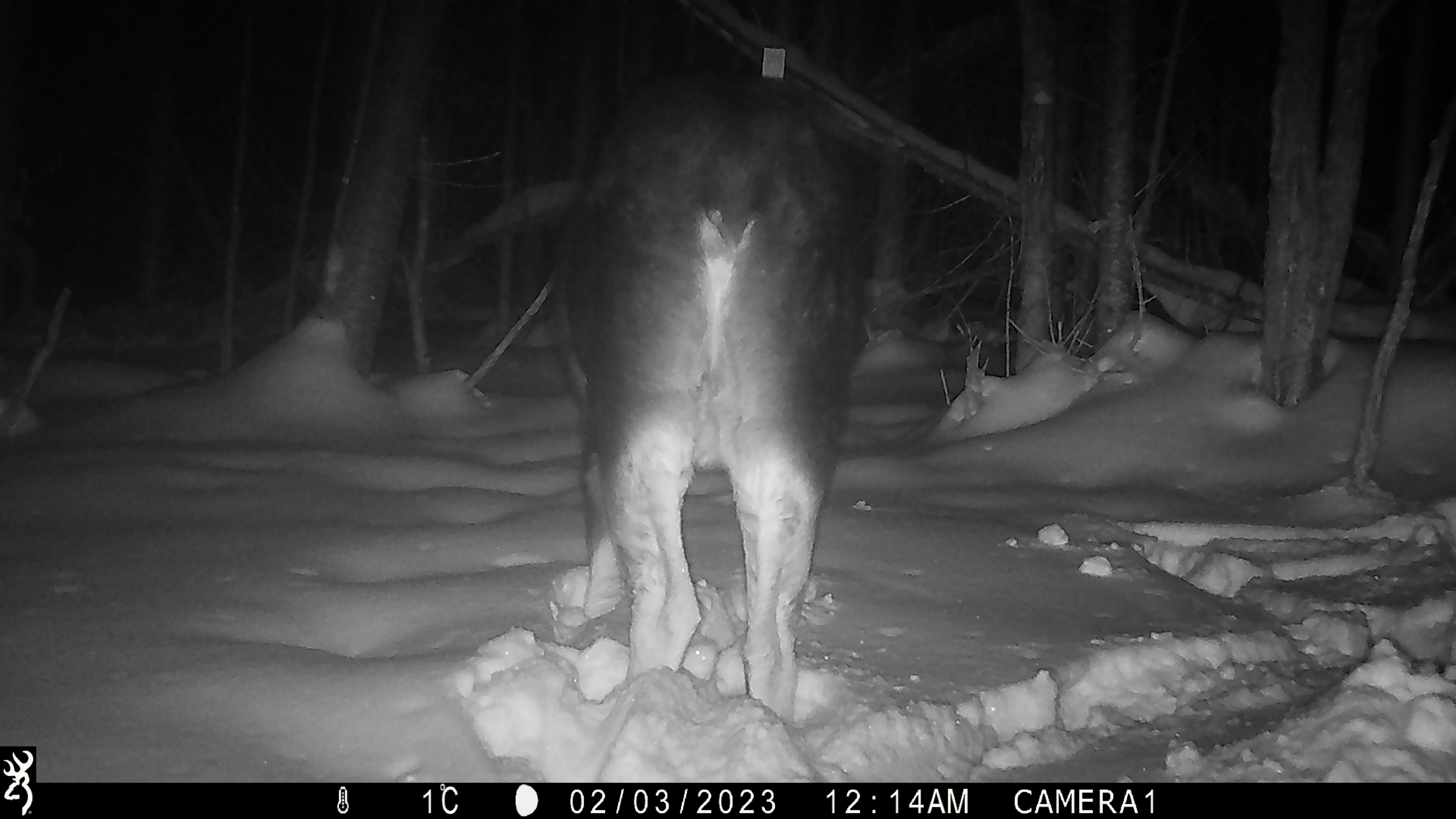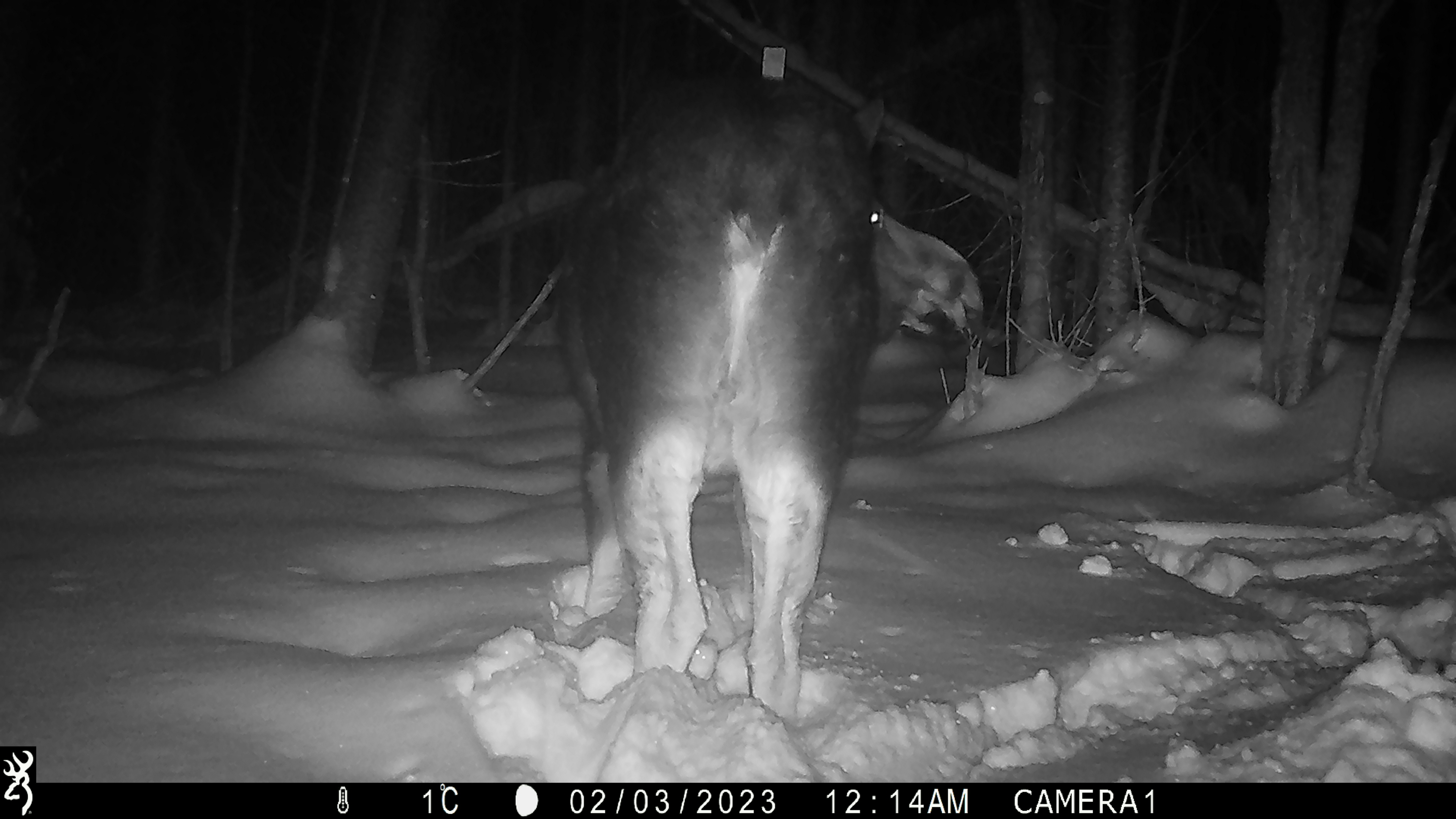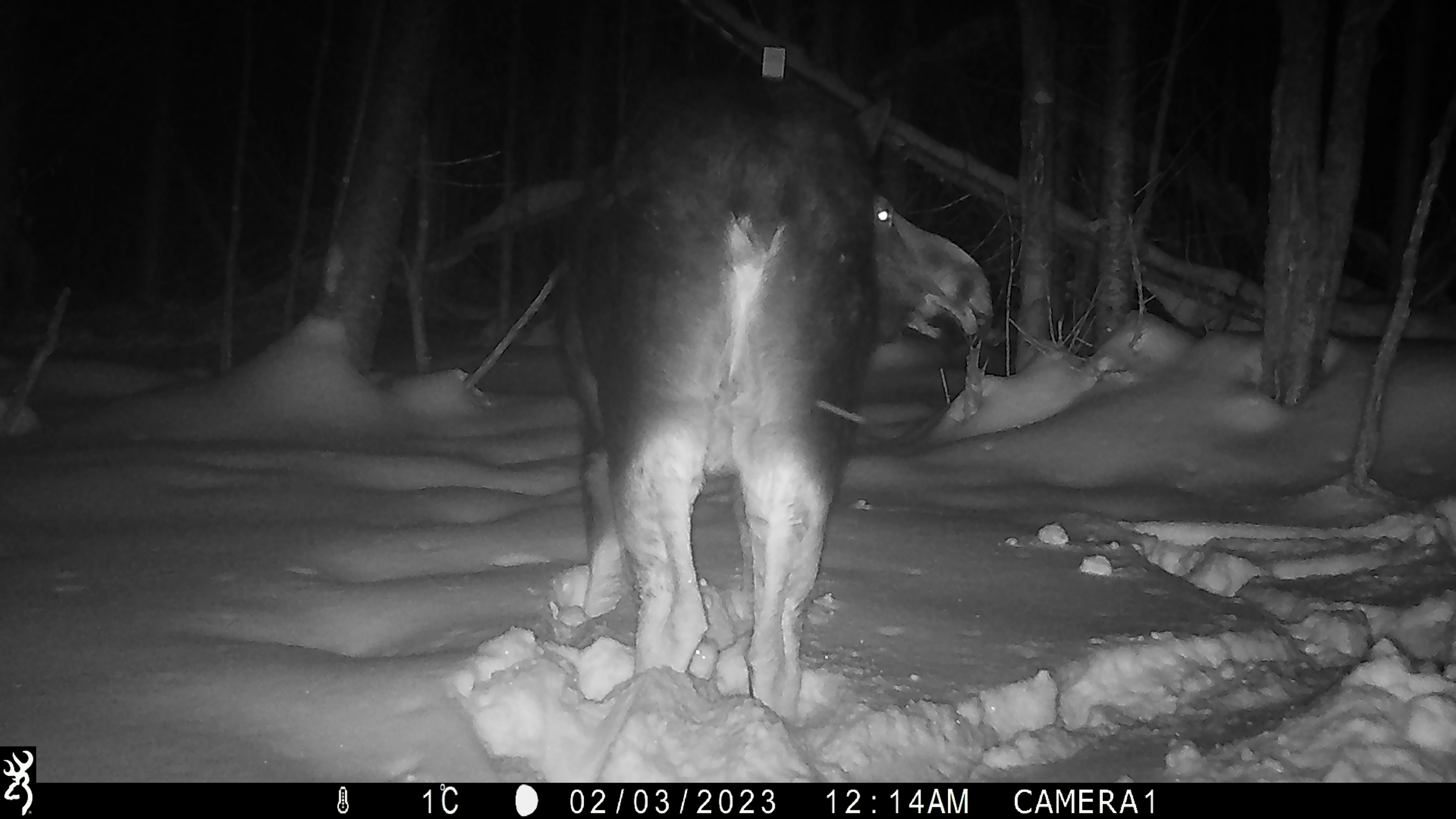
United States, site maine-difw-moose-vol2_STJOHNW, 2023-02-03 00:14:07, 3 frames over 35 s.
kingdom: Animalia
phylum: Chordata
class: Mammalia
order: Artiodactyla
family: Cervidae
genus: Alces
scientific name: Alces alces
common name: moose